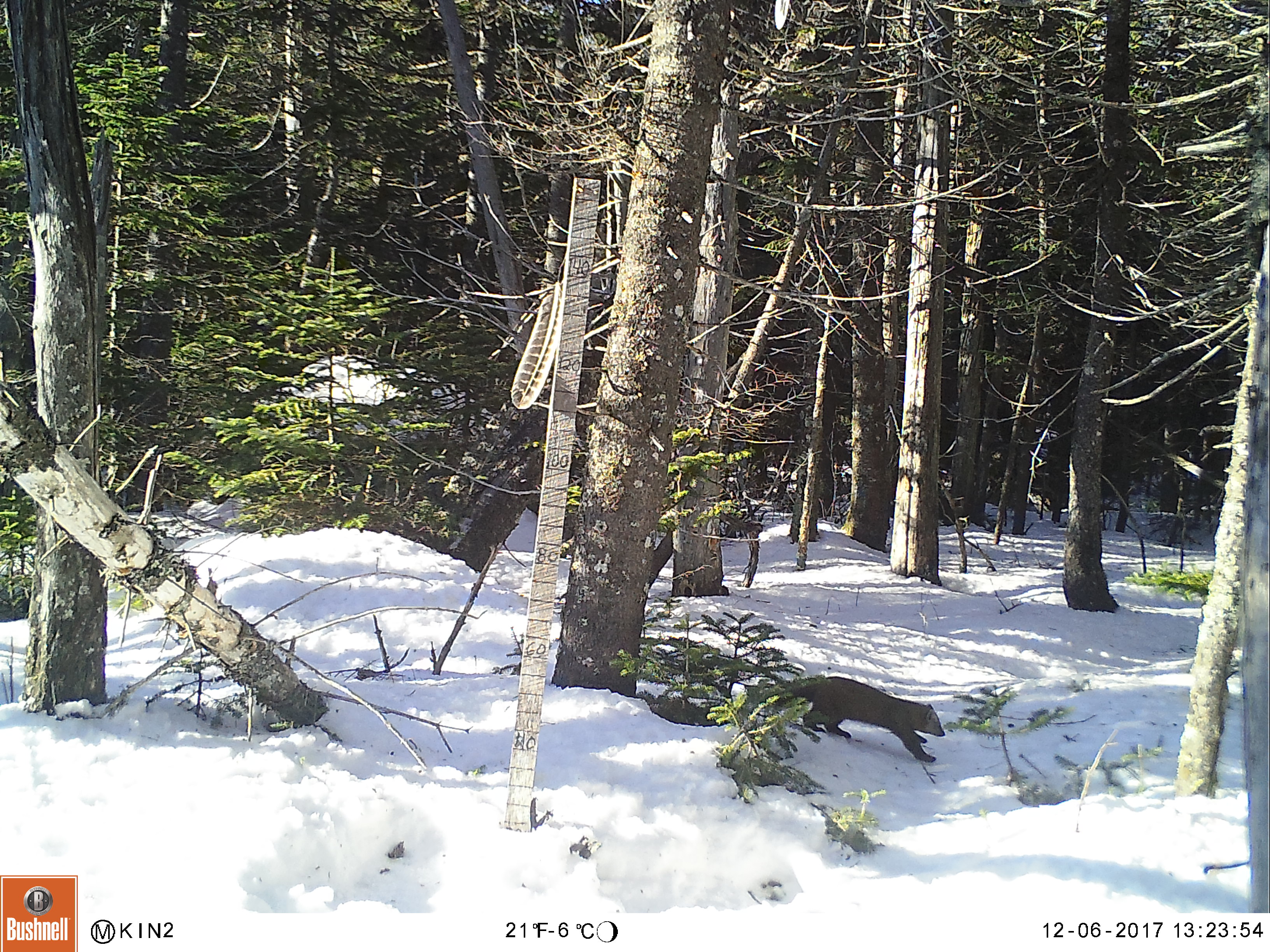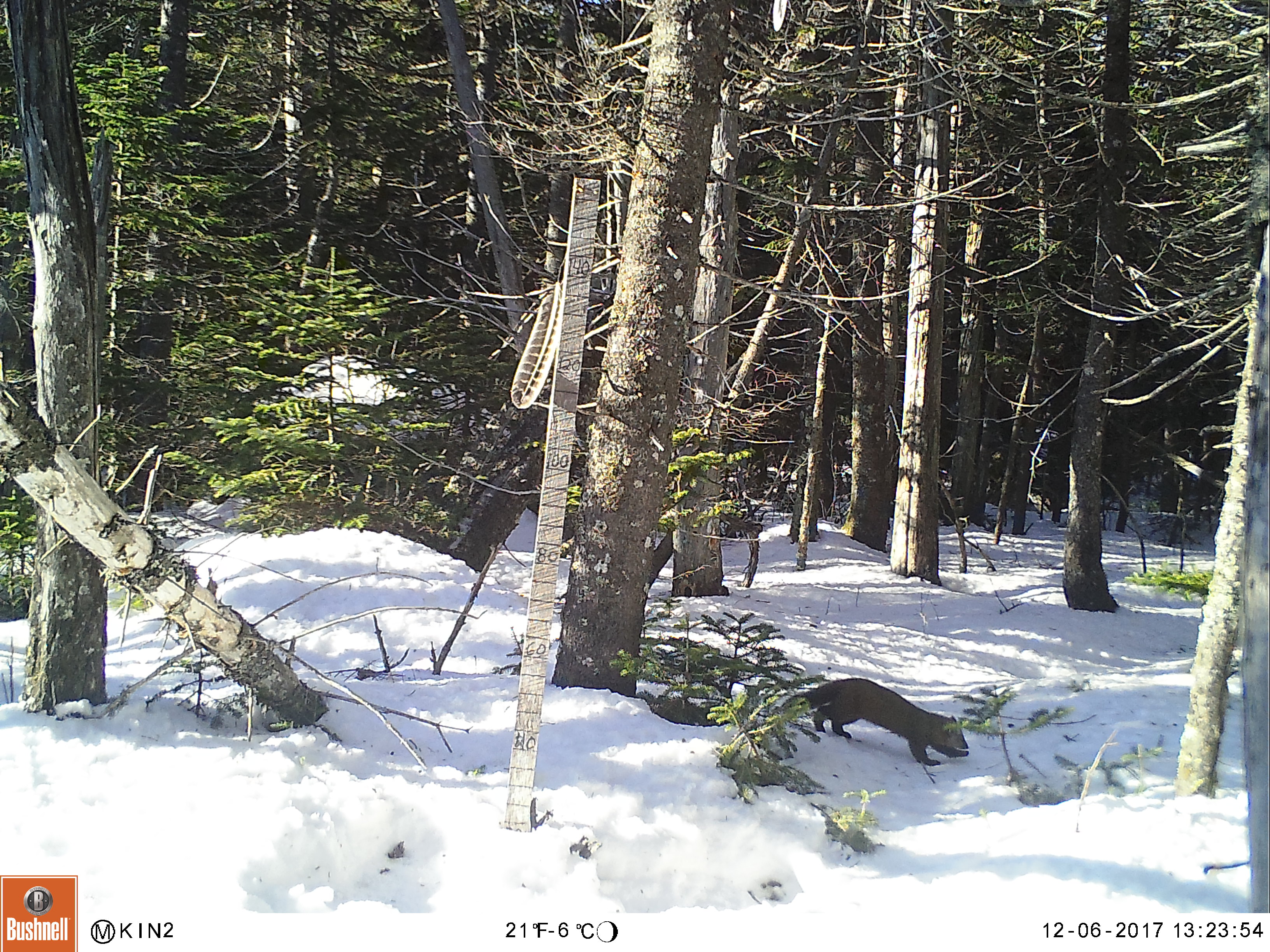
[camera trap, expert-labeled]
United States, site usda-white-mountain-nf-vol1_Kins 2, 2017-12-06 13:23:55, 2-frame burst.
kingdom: Animalia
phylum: Chordata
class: Mammalia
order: Carnivora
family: Mustelidae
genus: Martes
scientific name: Martes americana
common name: american marten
American marten (Martes americana).